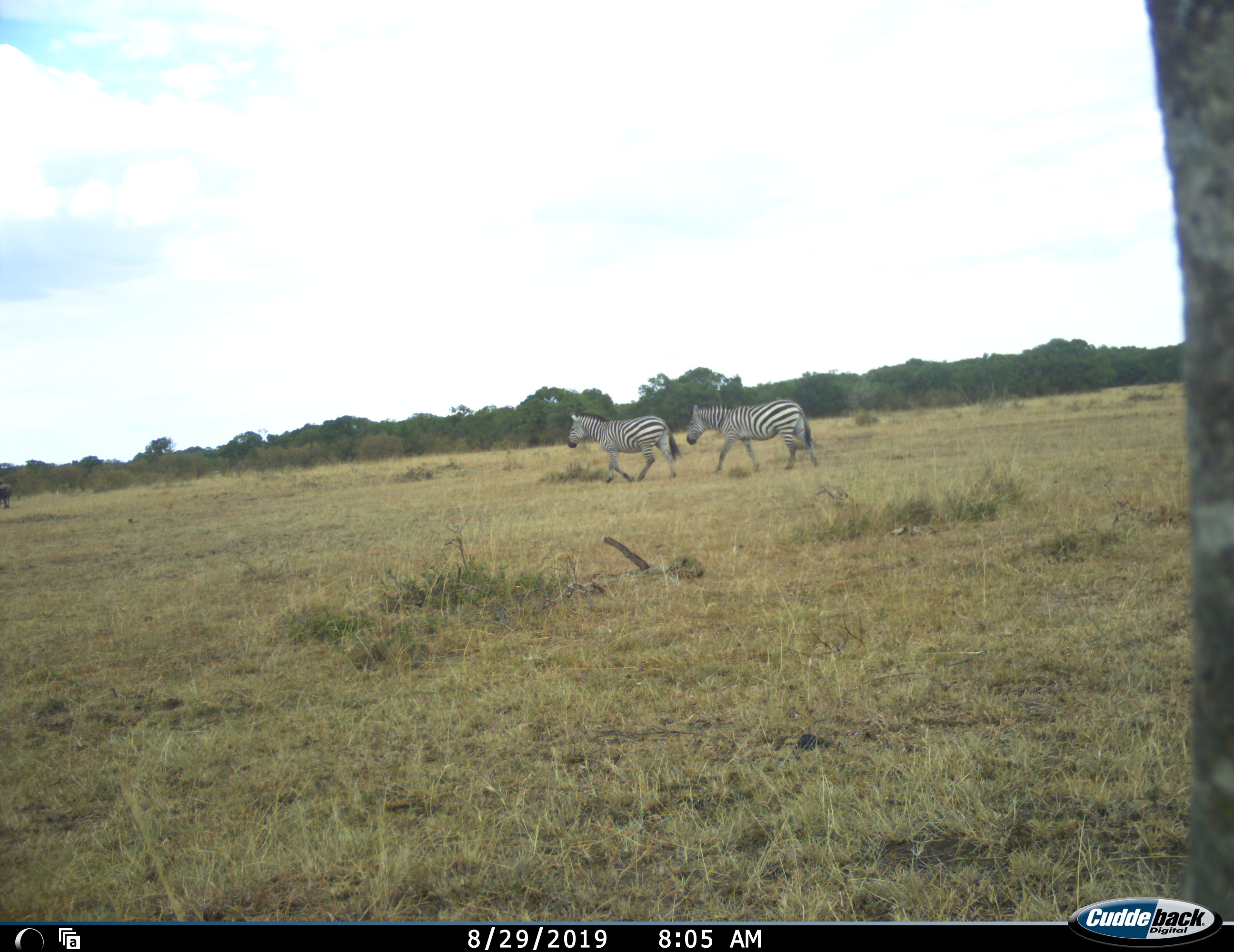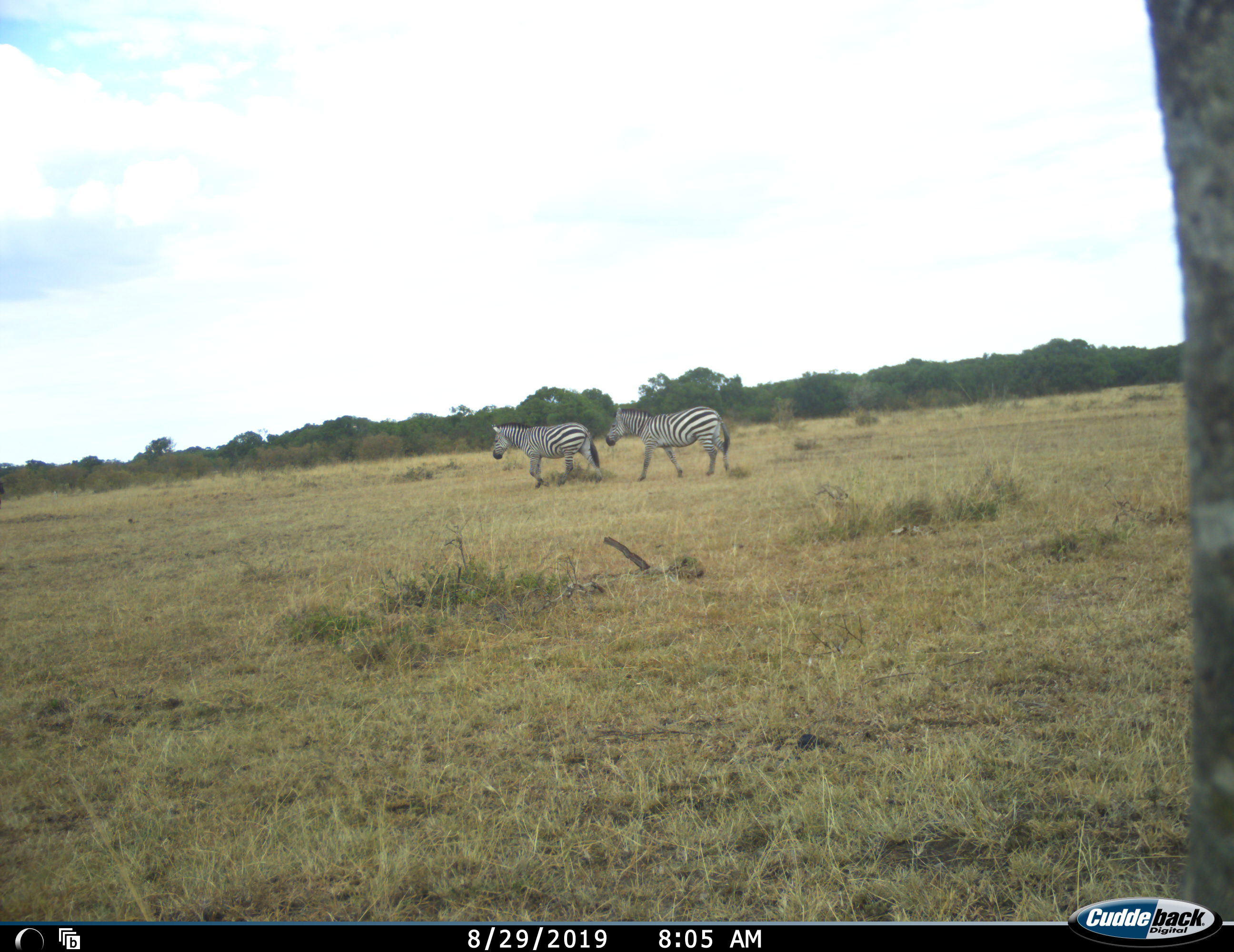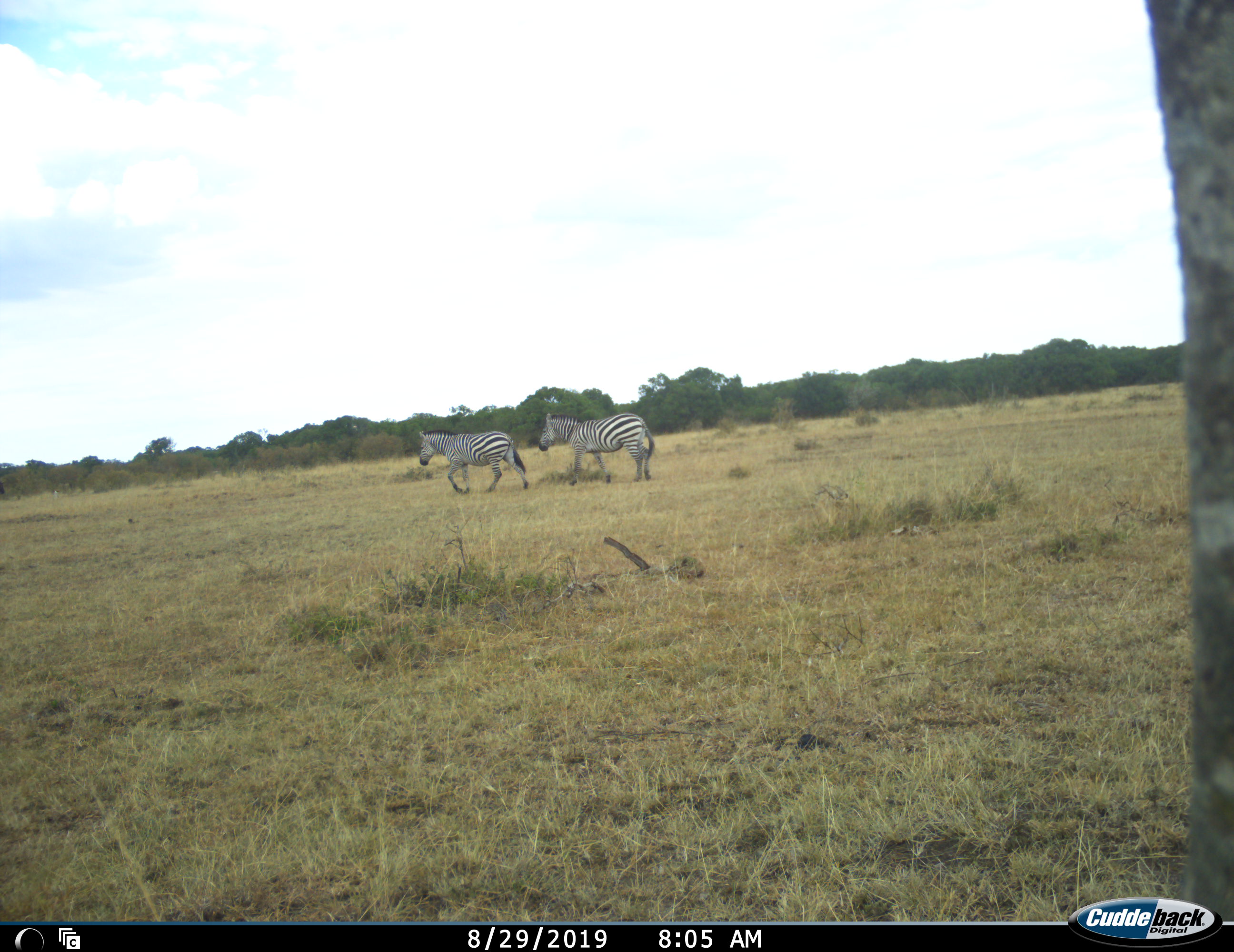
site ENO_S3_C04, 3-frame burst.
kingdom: Animalia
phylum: Chordata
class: Mammalia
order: Perissodactyla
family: Equidae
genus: Equus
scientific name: Equus quagga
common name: plains zebra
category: zebraplains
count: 2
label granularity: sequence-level